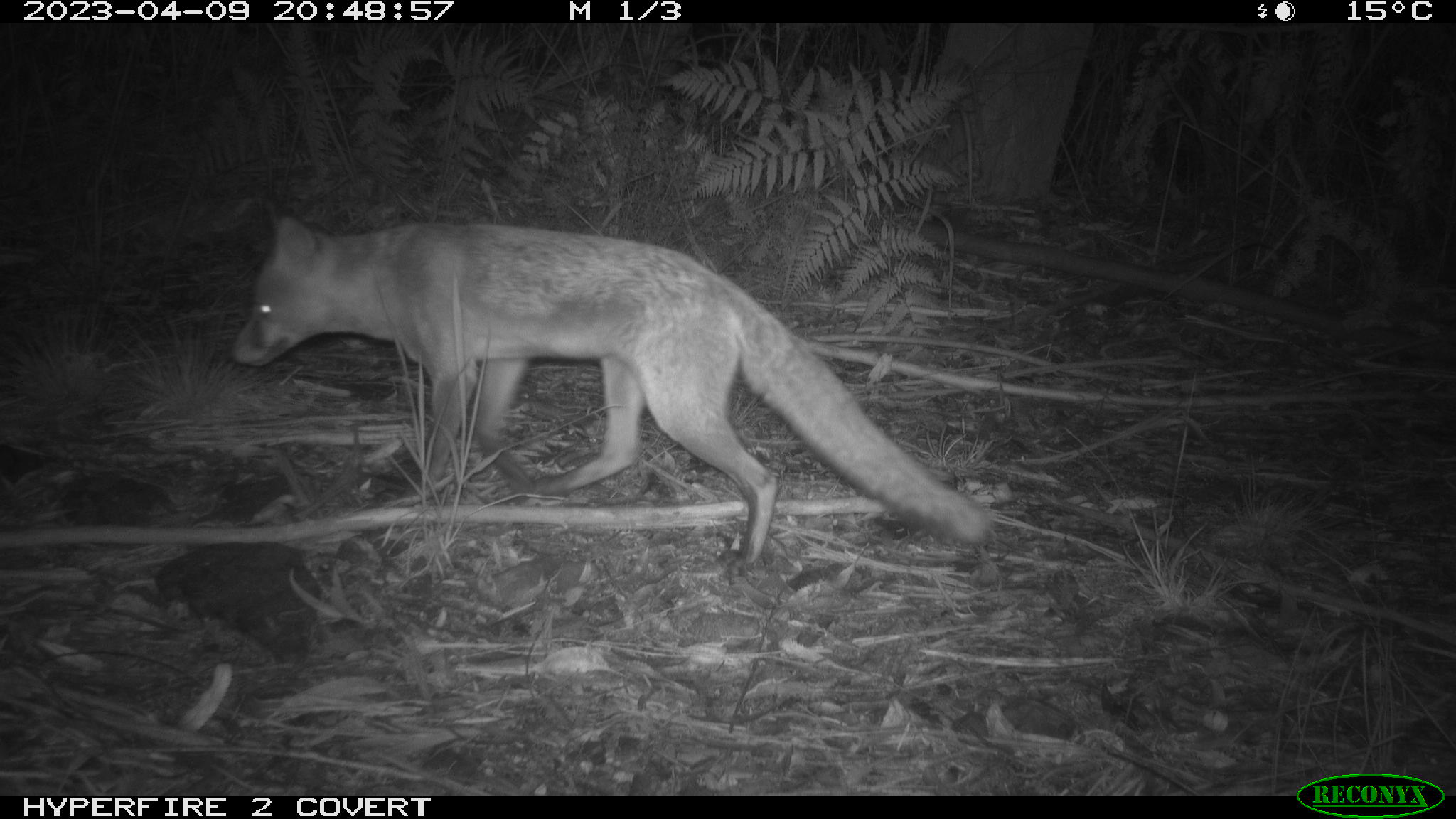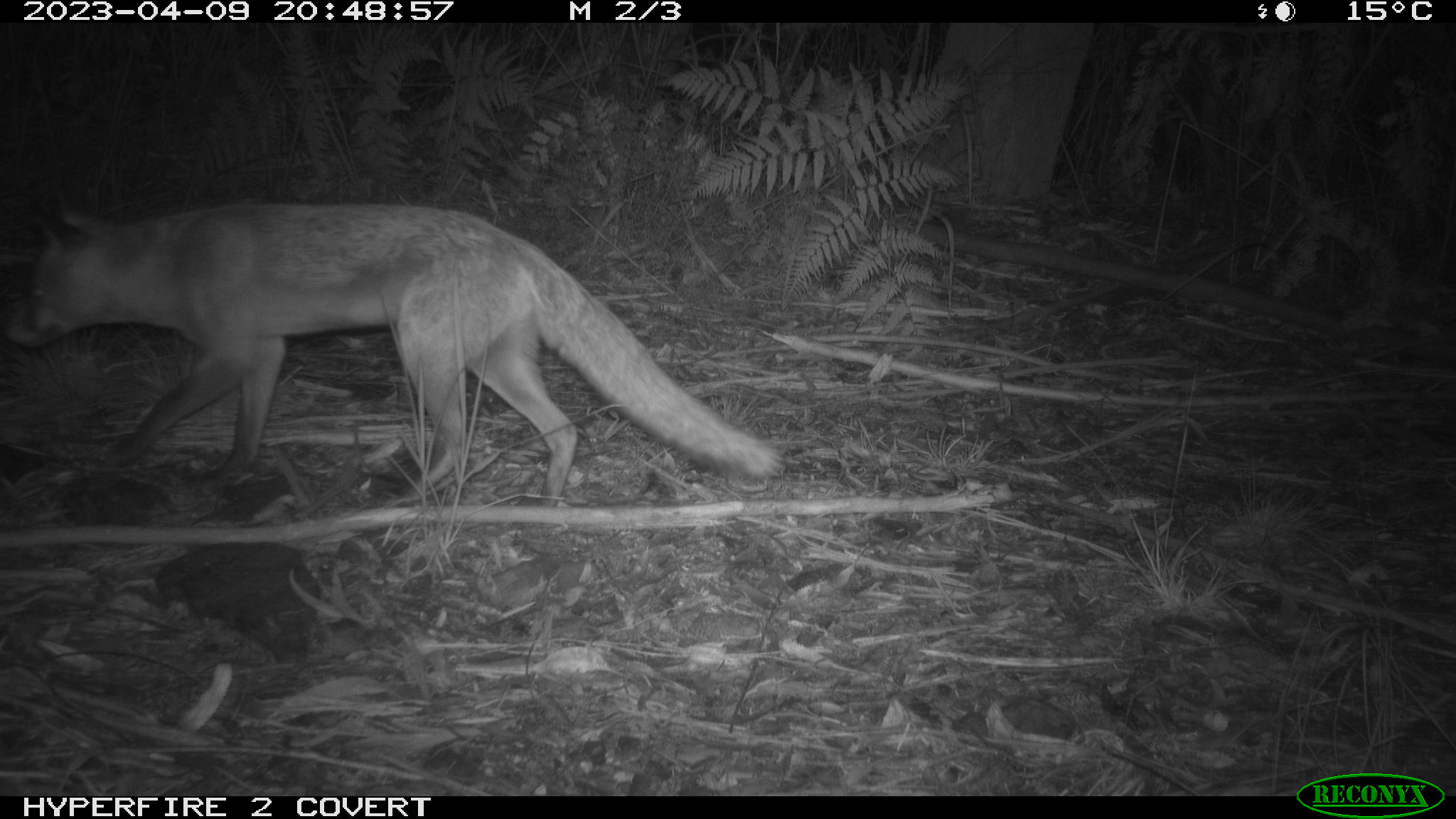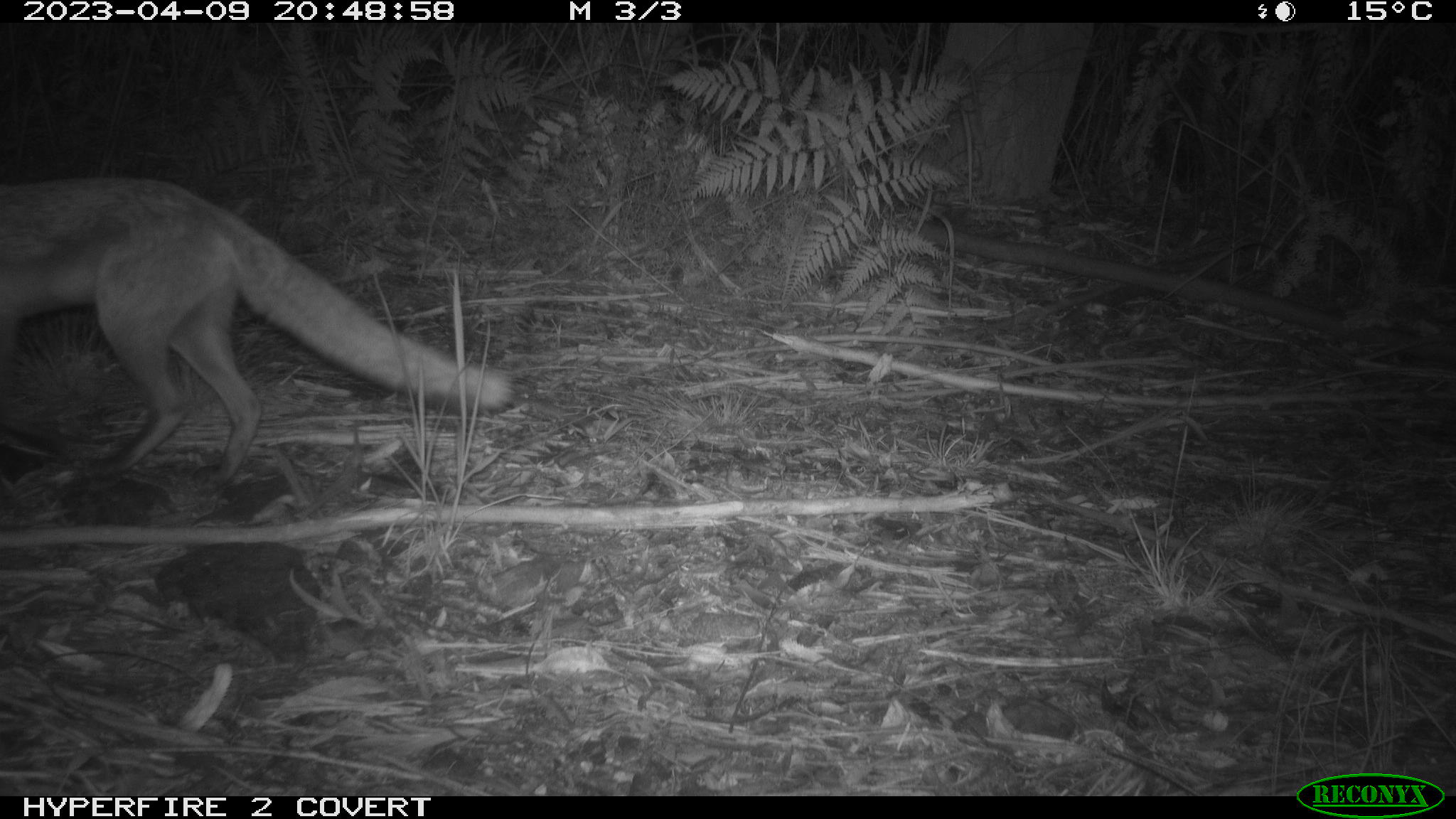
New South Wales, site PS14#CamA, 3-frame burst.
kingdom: Animalia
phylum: Chordata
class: Mammalia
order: Carnivora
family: Canidae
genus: Vulpes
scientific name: Vulpes vulpes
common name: red fox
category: fox